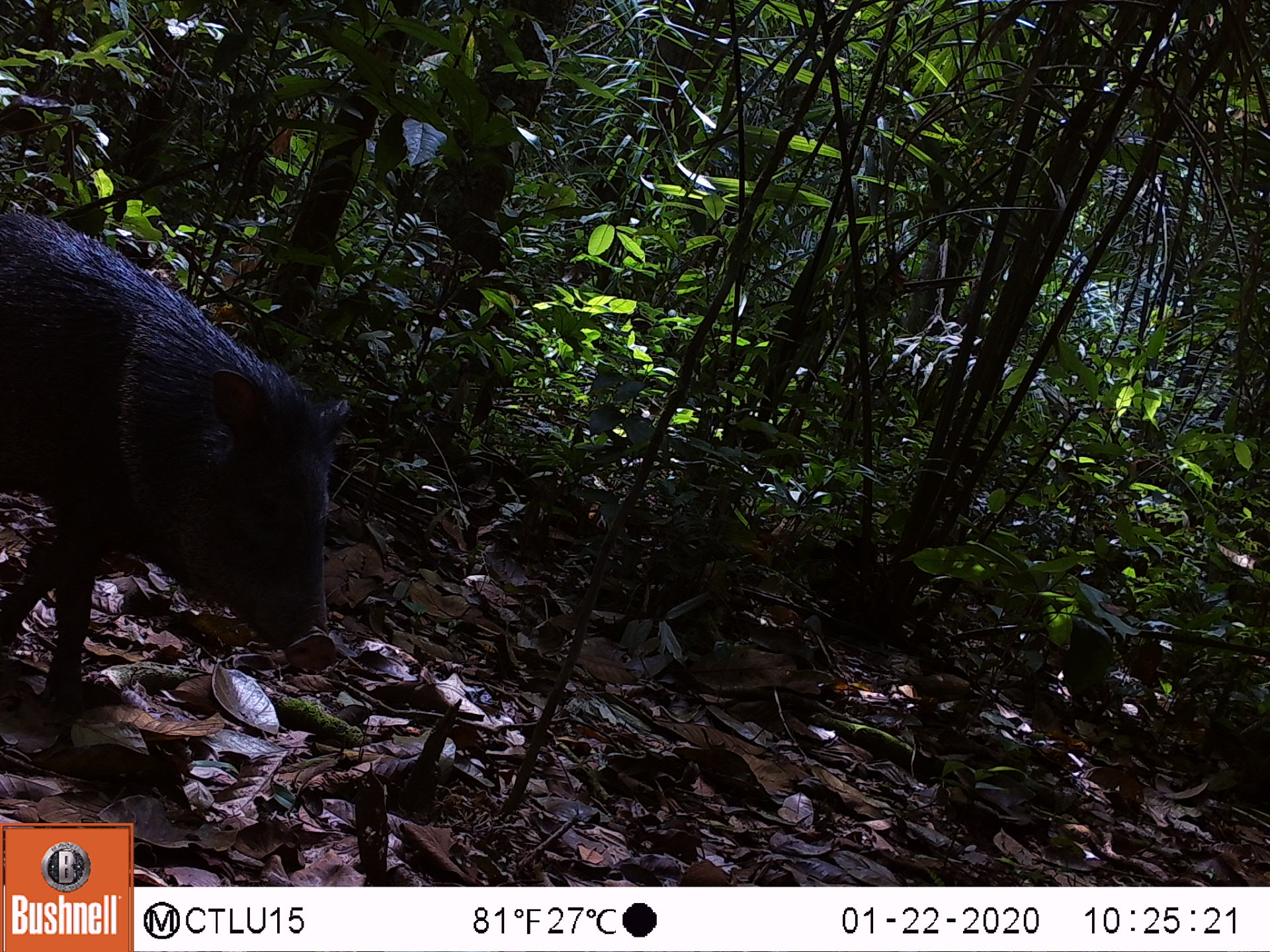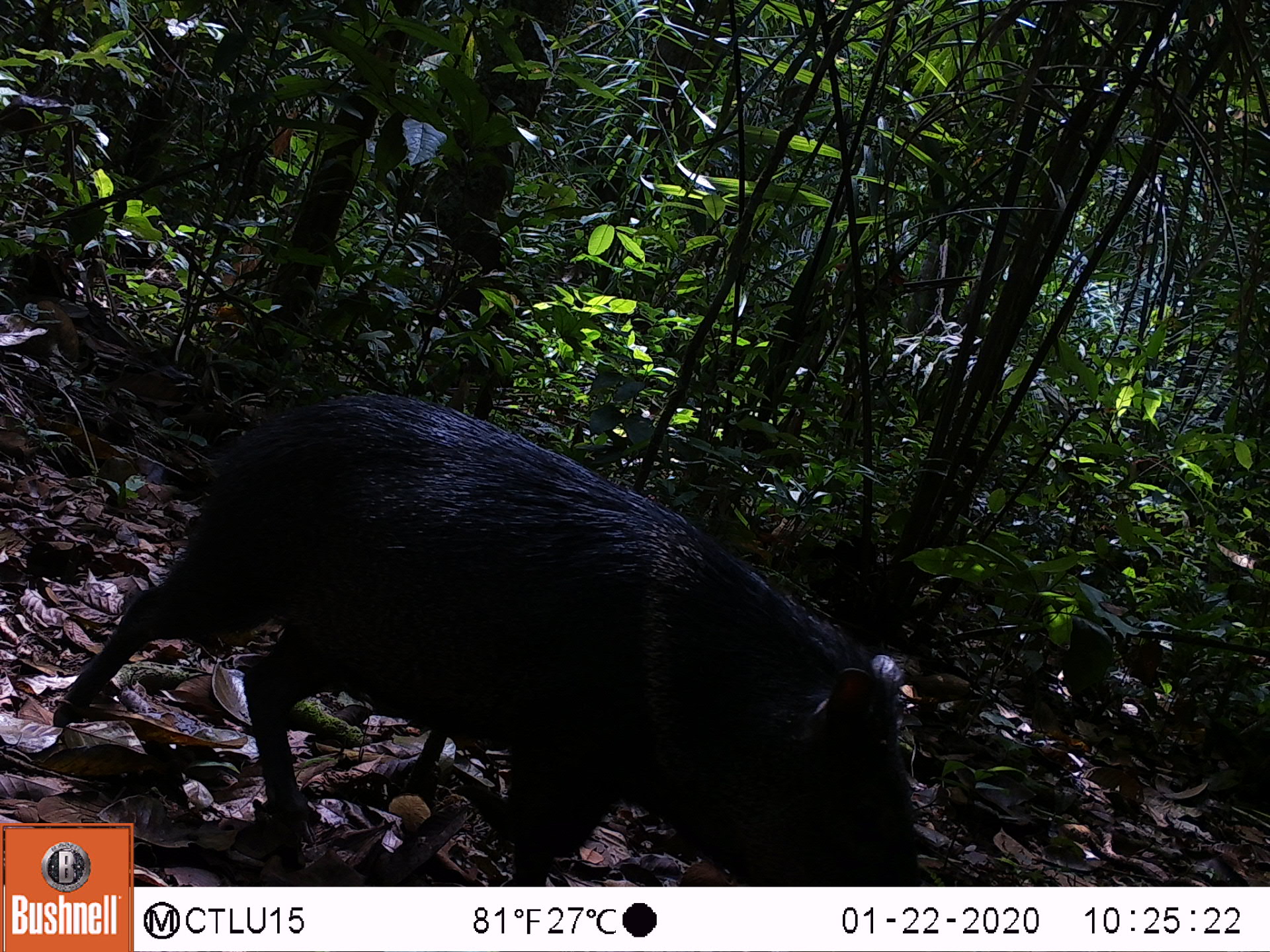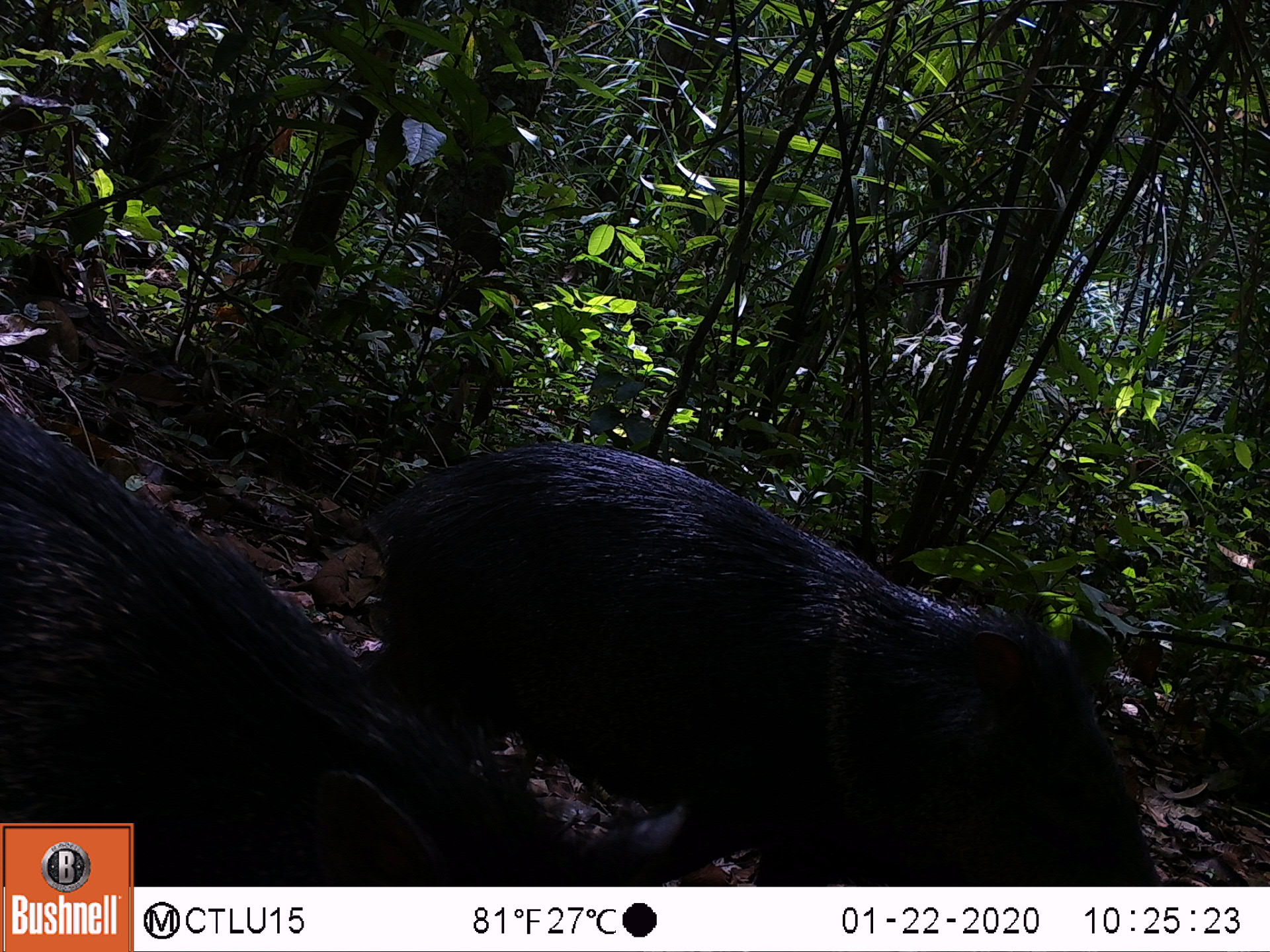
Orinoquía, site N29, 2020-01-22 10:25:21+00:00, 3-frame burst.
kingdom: Animalia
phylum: Chordata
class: Mammalia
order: Artiodactyla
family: Tayassuidae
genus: Pecari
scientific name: Pecari tajacu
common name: collared peccary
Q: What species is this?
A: Collared peccary (Pecari tajacu).